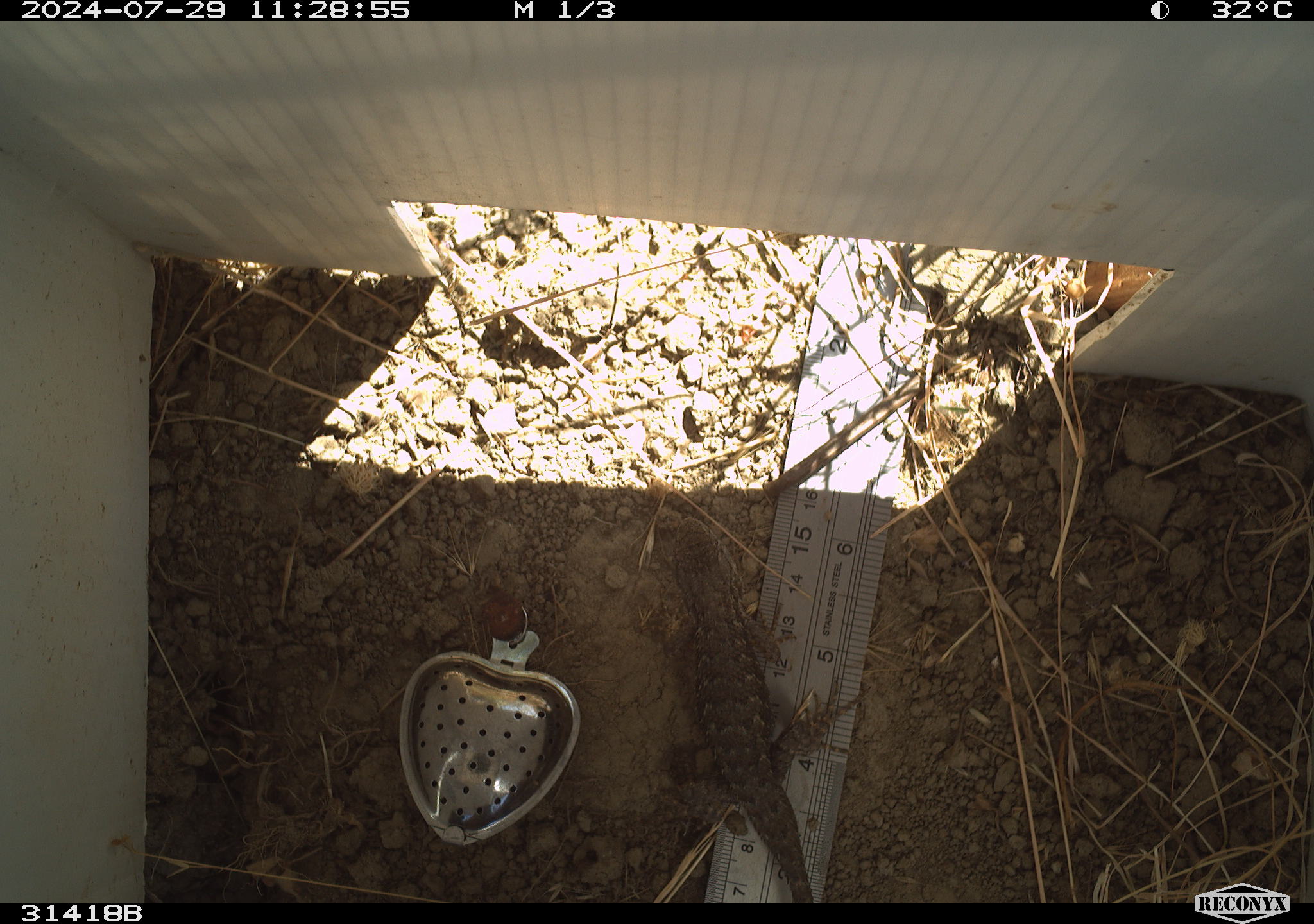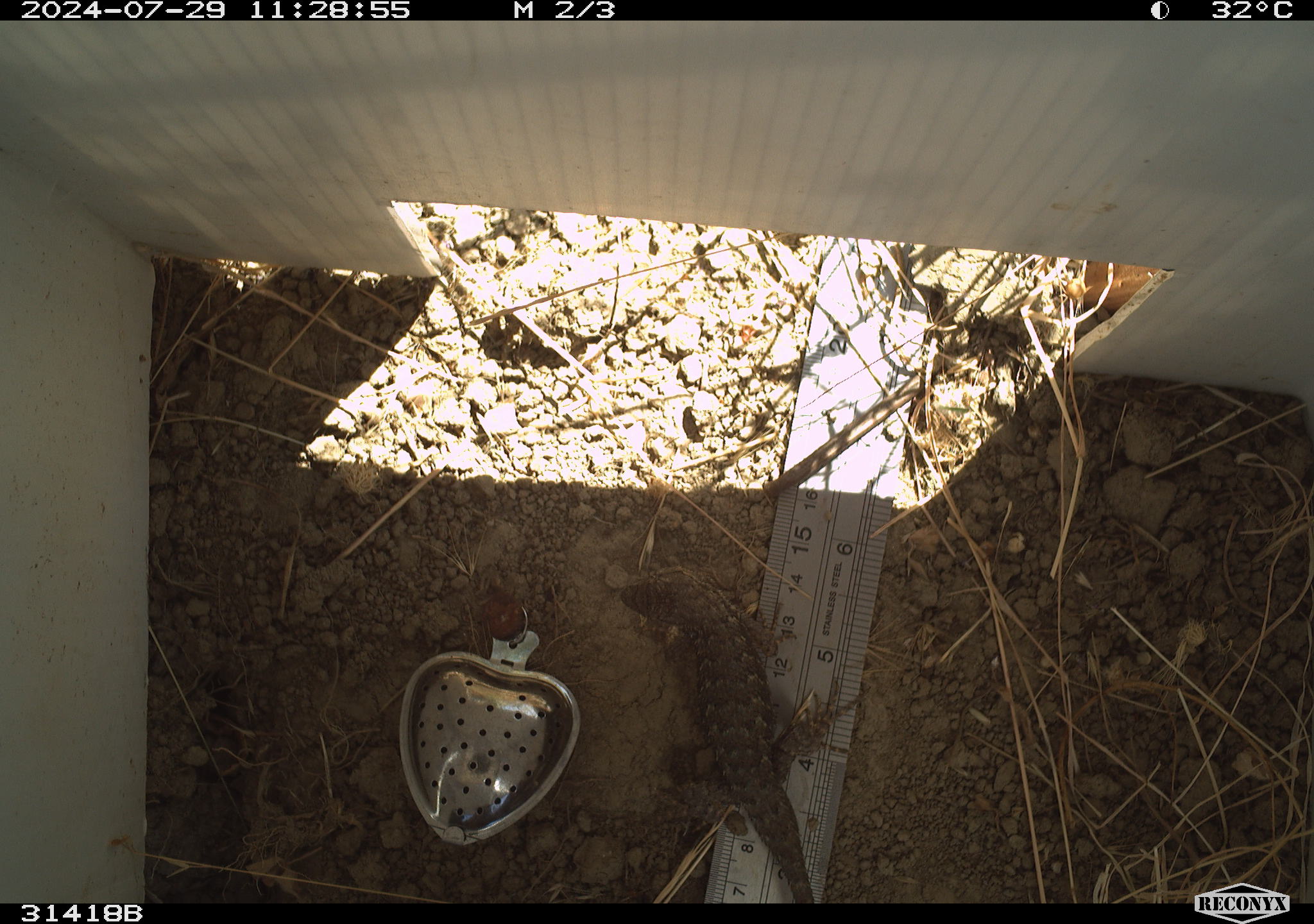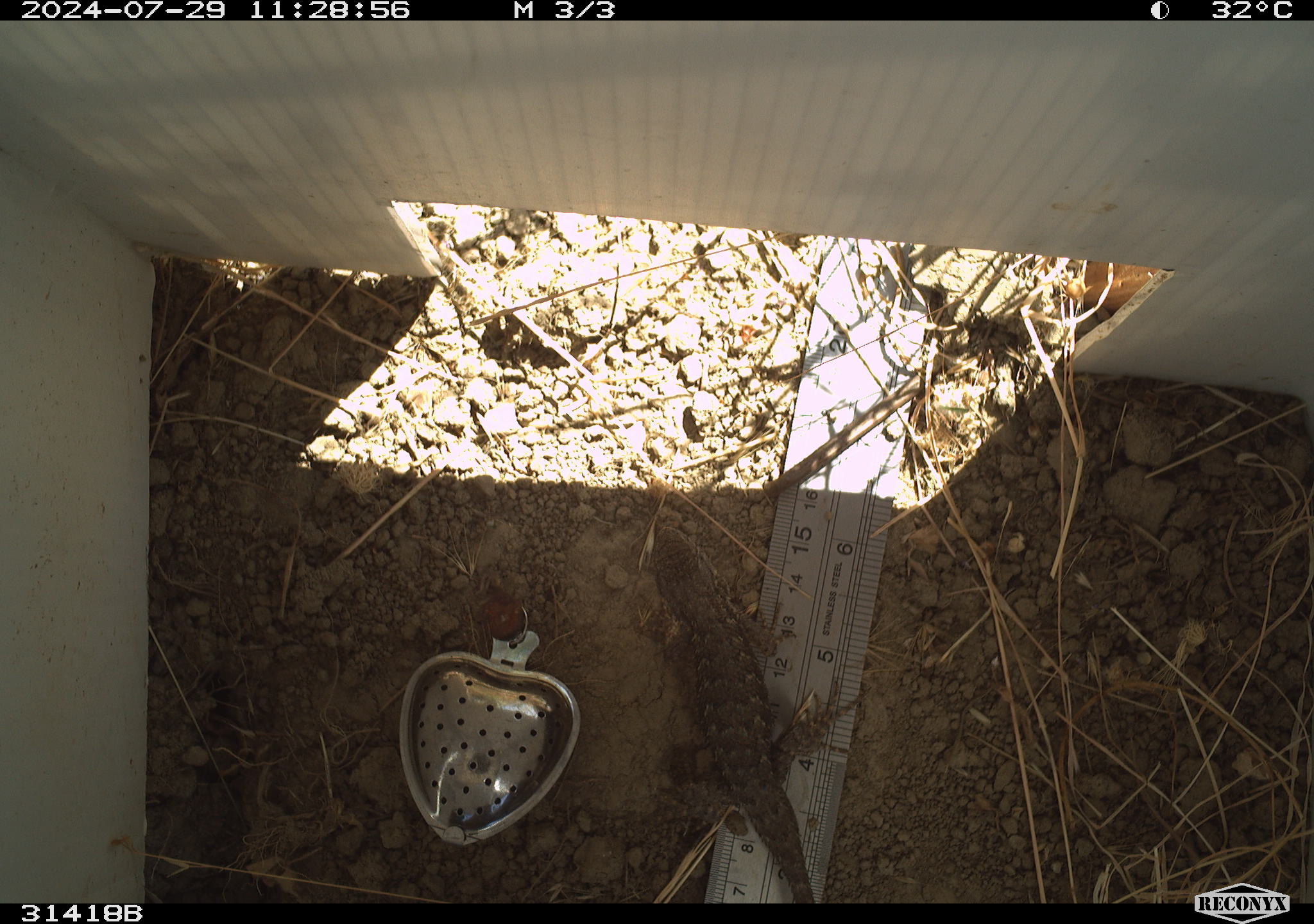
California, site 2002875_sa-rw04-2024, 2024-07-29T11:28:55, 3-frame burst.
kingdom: Animalia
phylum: Chordata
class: Reptilia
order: Squamata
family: Phrynosomatidae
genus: Sceloporus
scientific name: Sceloporus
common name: spiny lizards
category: sceloporus species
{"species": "sceloporus species (spiny lizards) (Sceloporus)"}